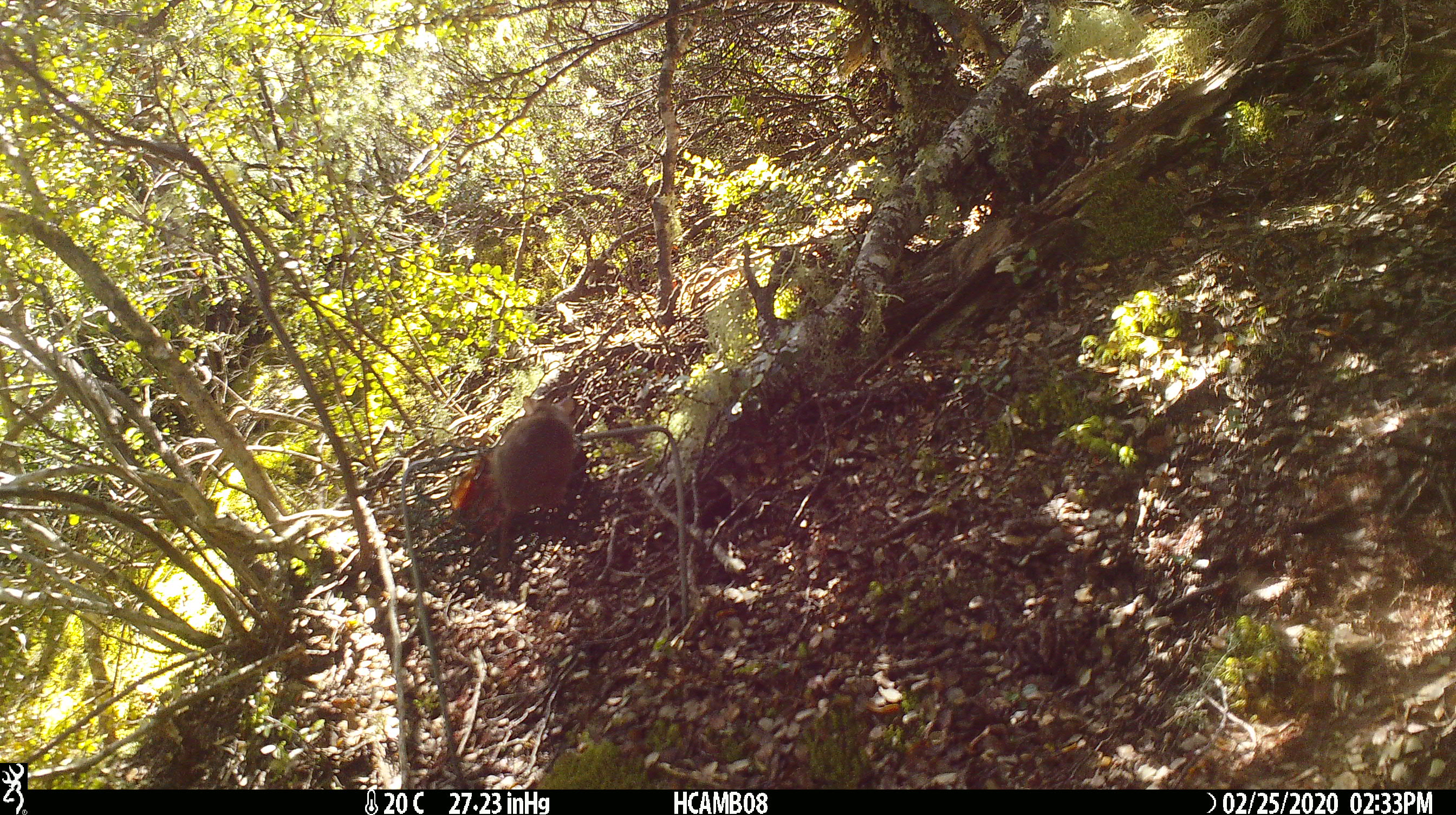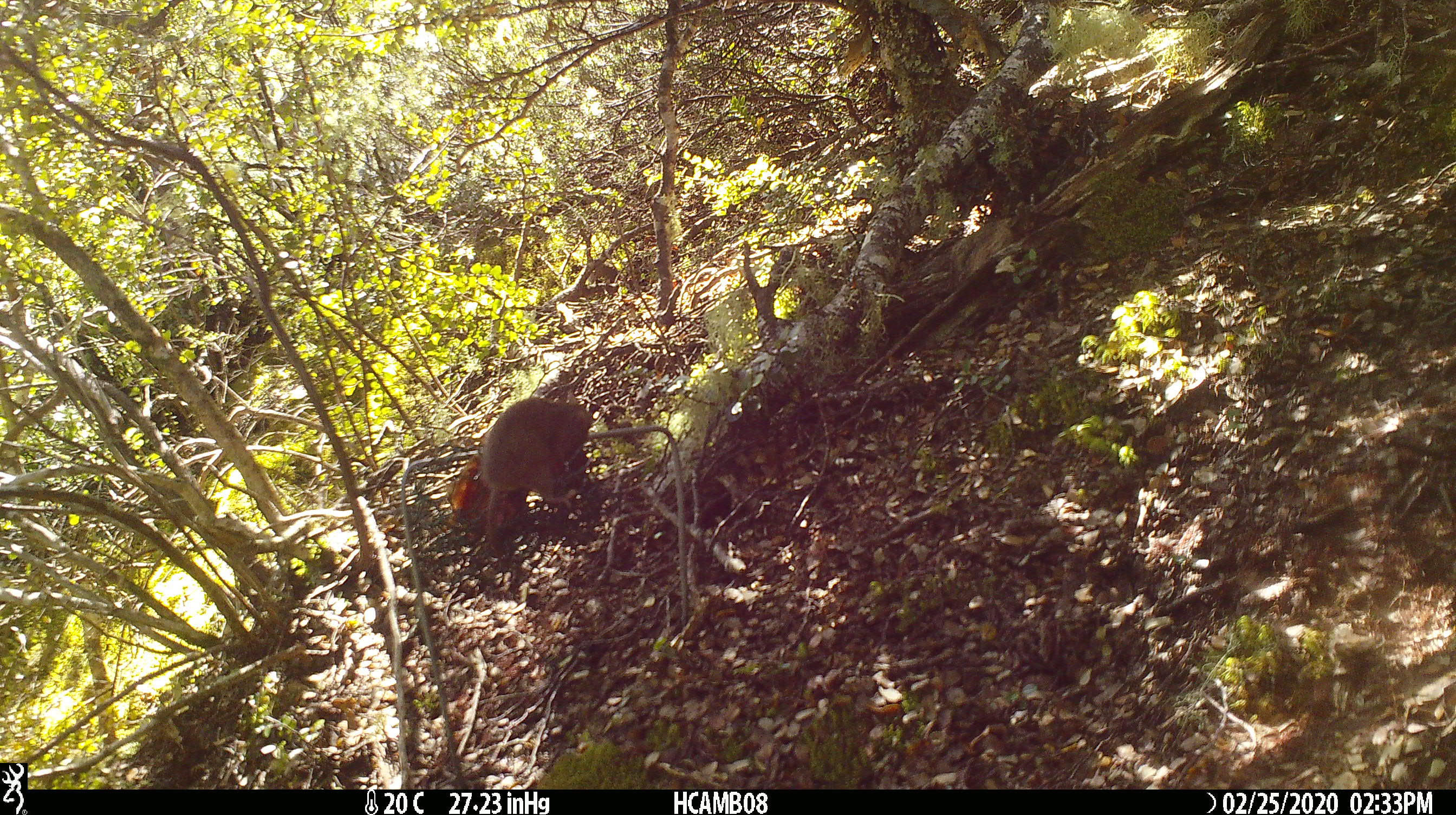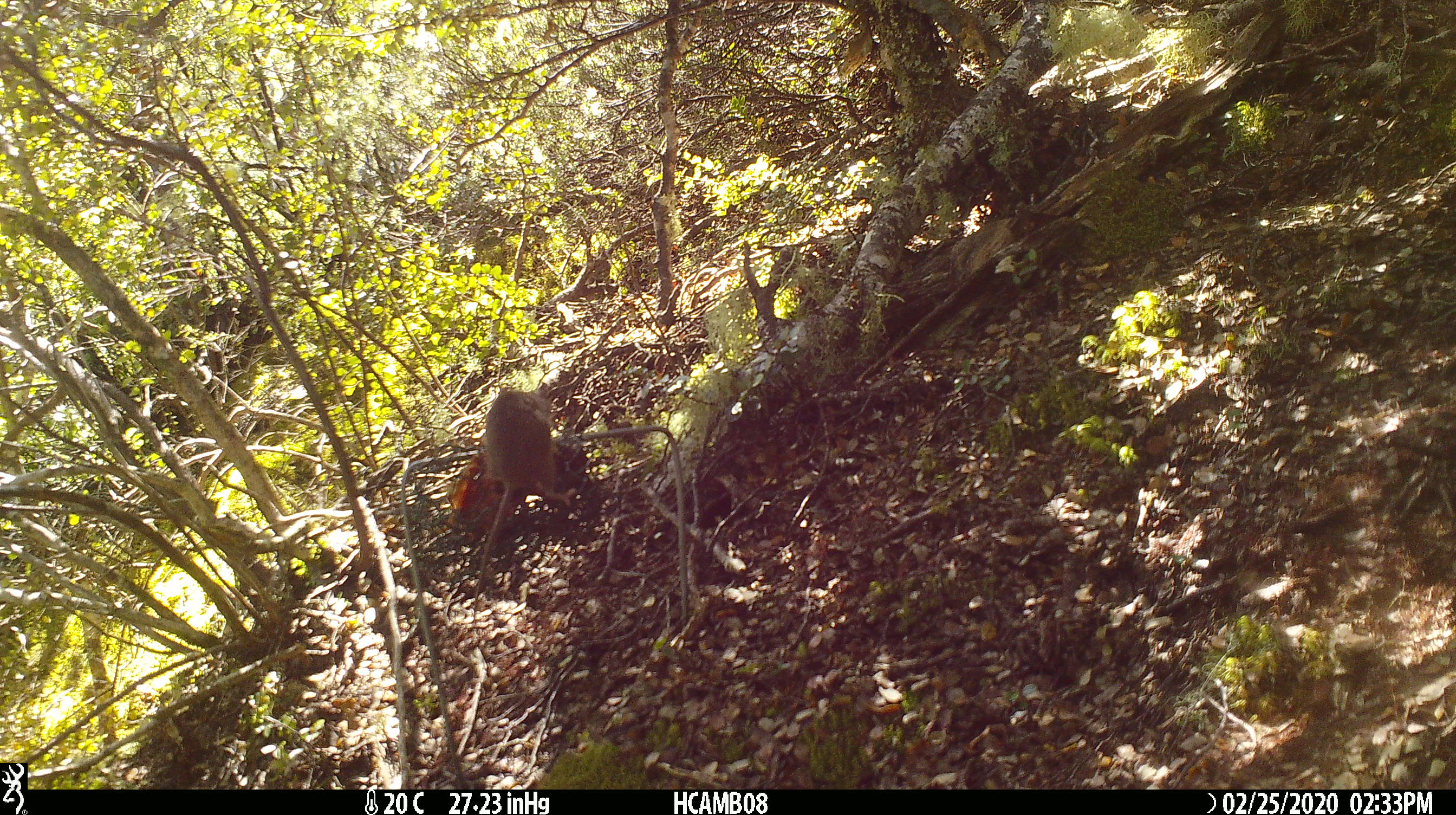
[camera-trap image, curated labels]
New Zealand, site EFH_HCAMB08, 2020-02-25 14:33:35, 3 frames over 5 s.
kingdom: Animalia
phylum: Chordata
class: Mammalia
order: Rodentia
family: Muridae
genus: Mus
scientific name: Mus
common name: mouse